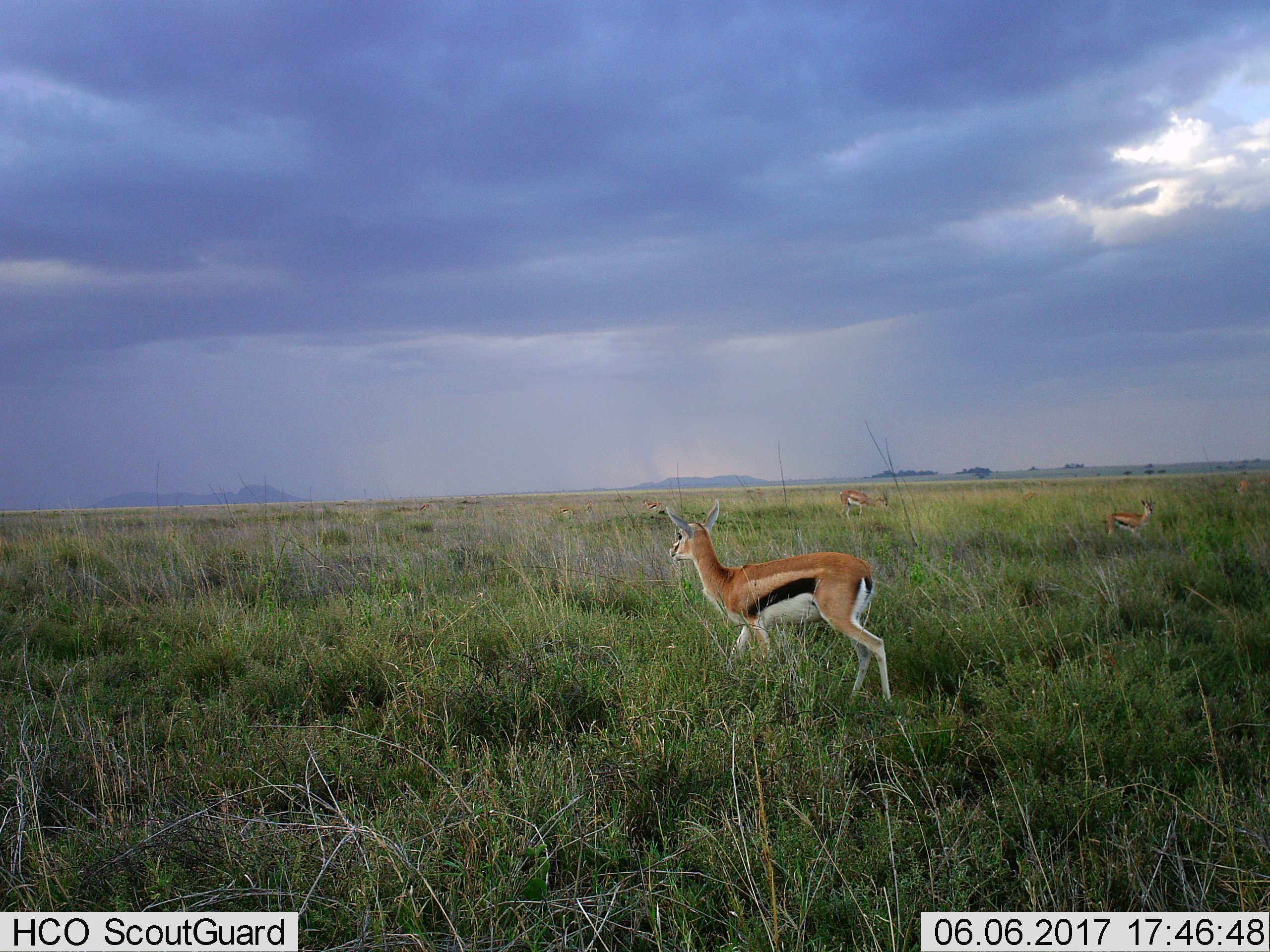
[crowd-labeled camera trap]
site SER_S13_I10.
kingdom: Animalia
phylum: Chordata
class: Mammalia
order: Artiodactyla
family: Bovidae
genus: Eudorcas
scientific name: Eudorcas thomsonii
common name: thomson's gazelle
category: gazellethomsons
Gazellethomsons (thomson's gazelle) (Eudorcas thomsonii), count 4. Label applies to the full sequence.